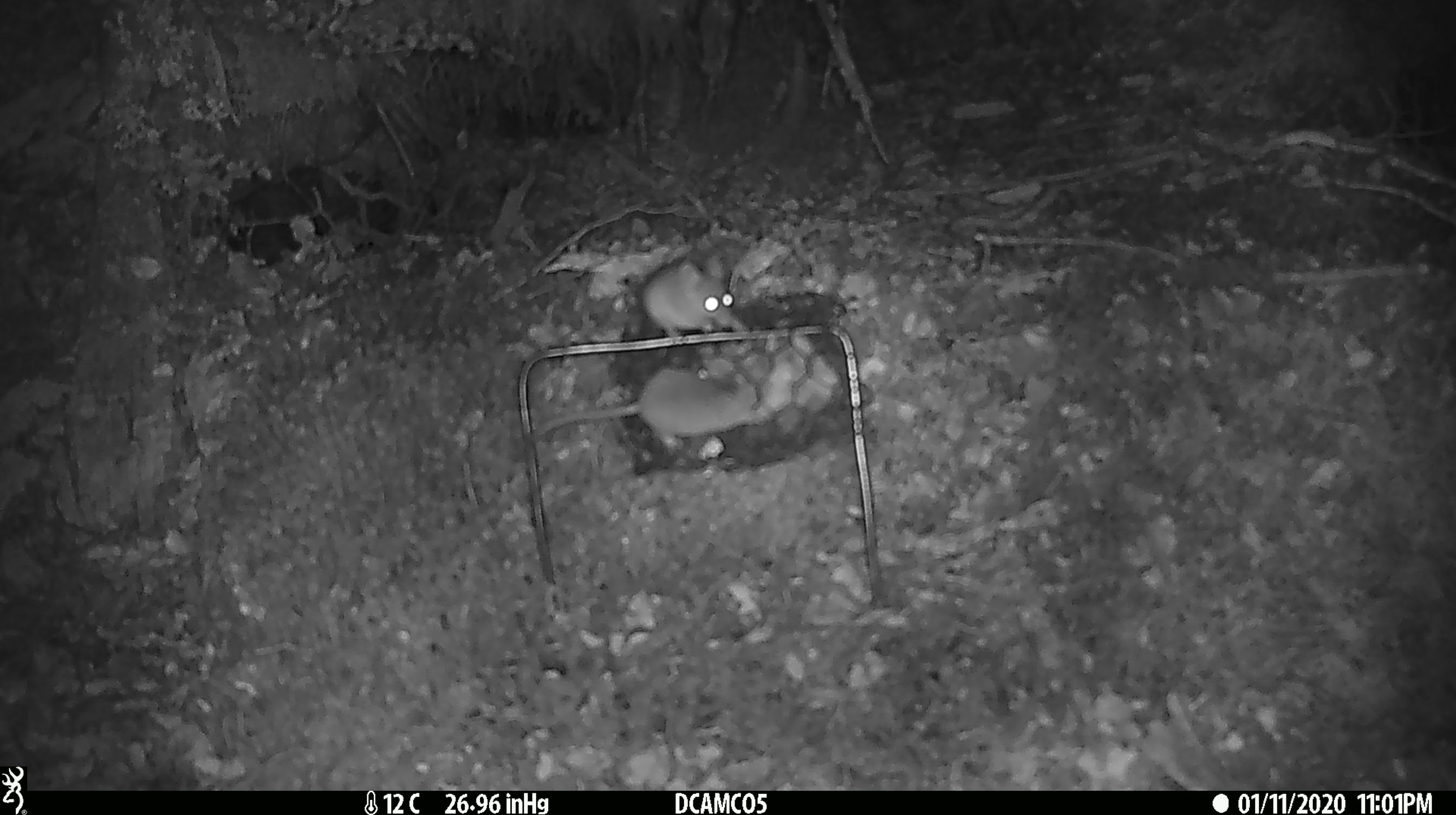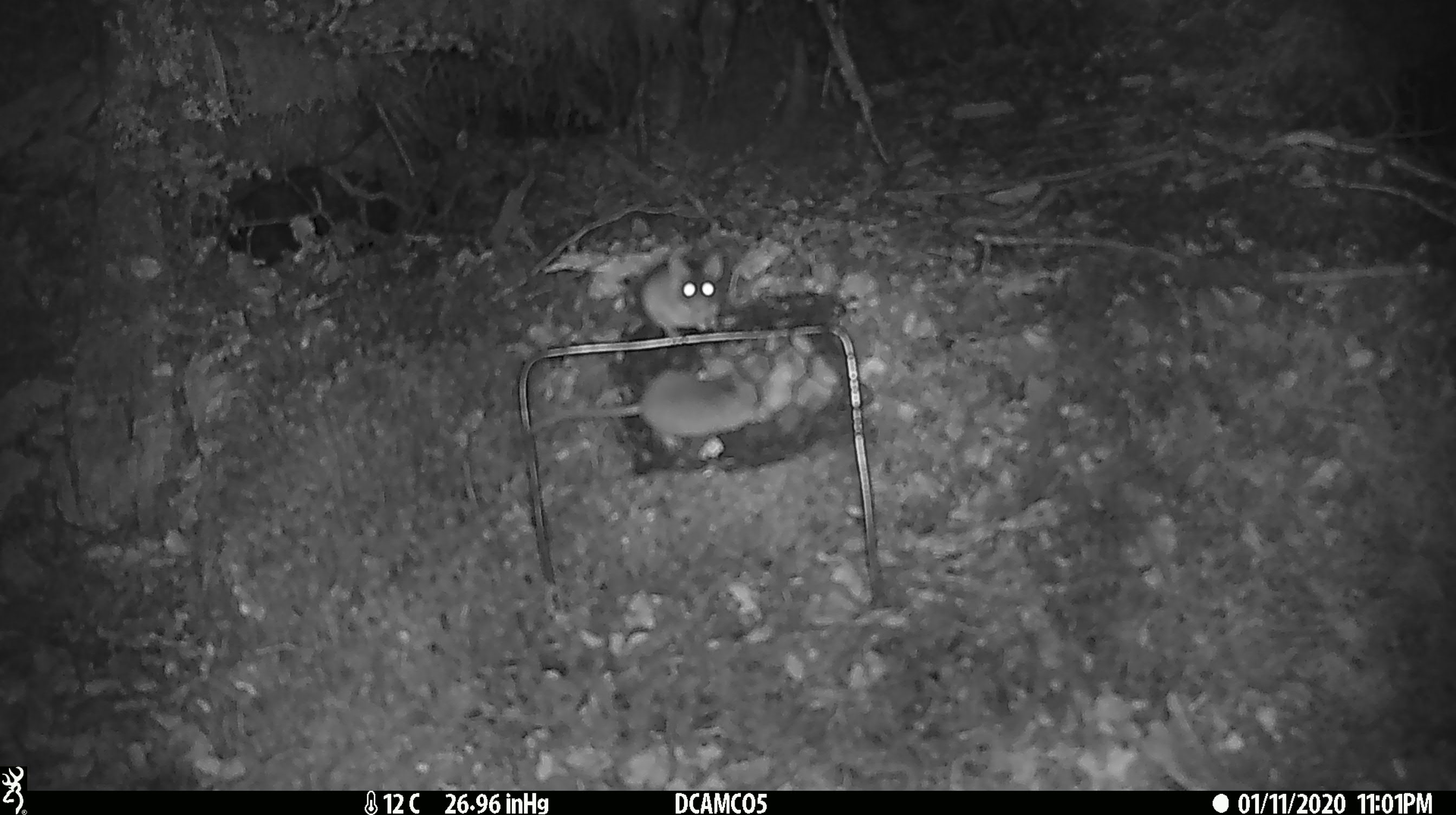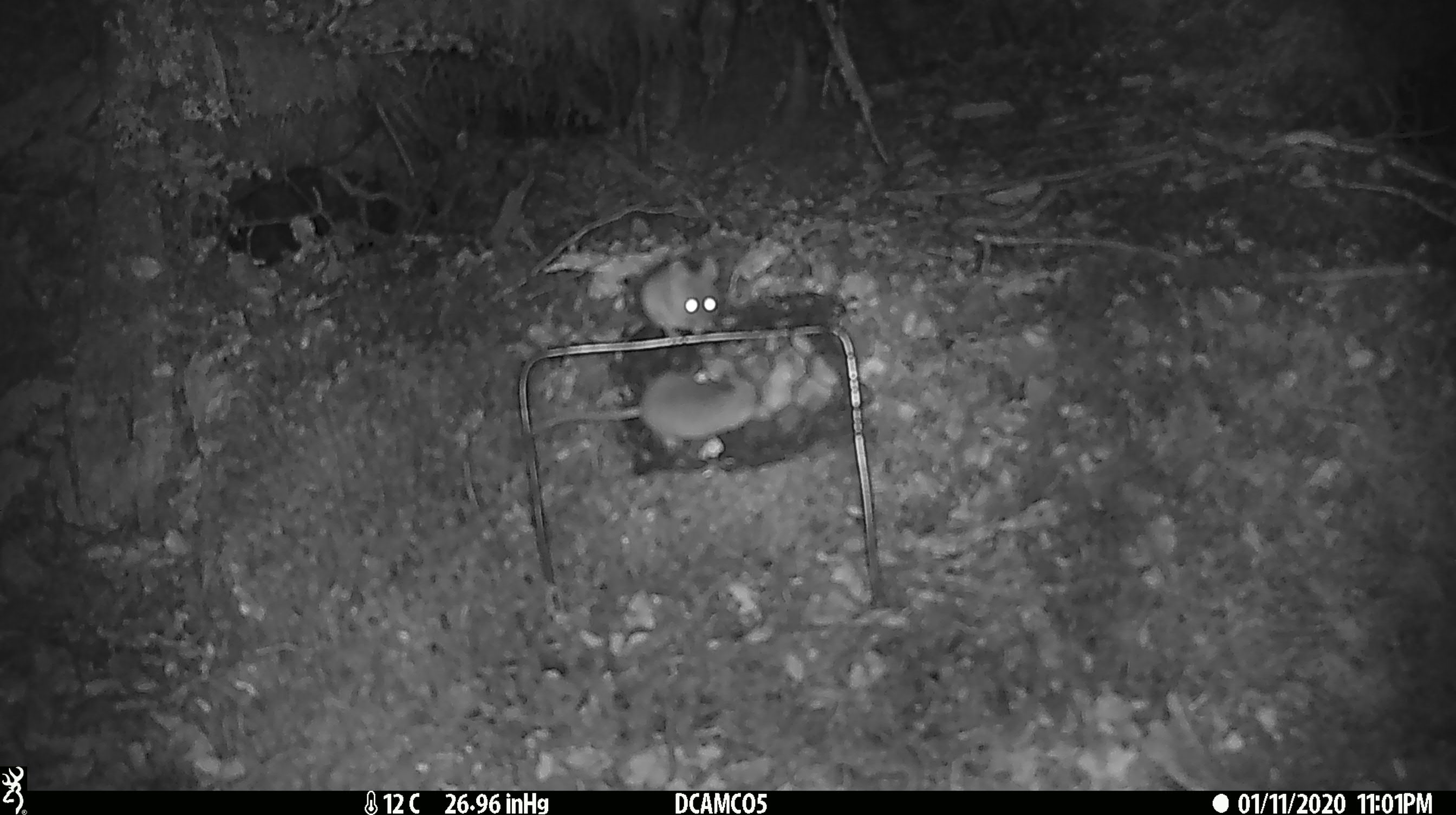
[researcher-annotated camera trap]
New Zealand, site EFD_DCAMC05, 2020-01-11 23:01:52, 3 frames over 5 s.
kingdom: Animalia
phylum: Chordata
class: Mammalia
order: Rodentia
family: Muridae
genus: Mus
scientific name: Mus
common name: mouse